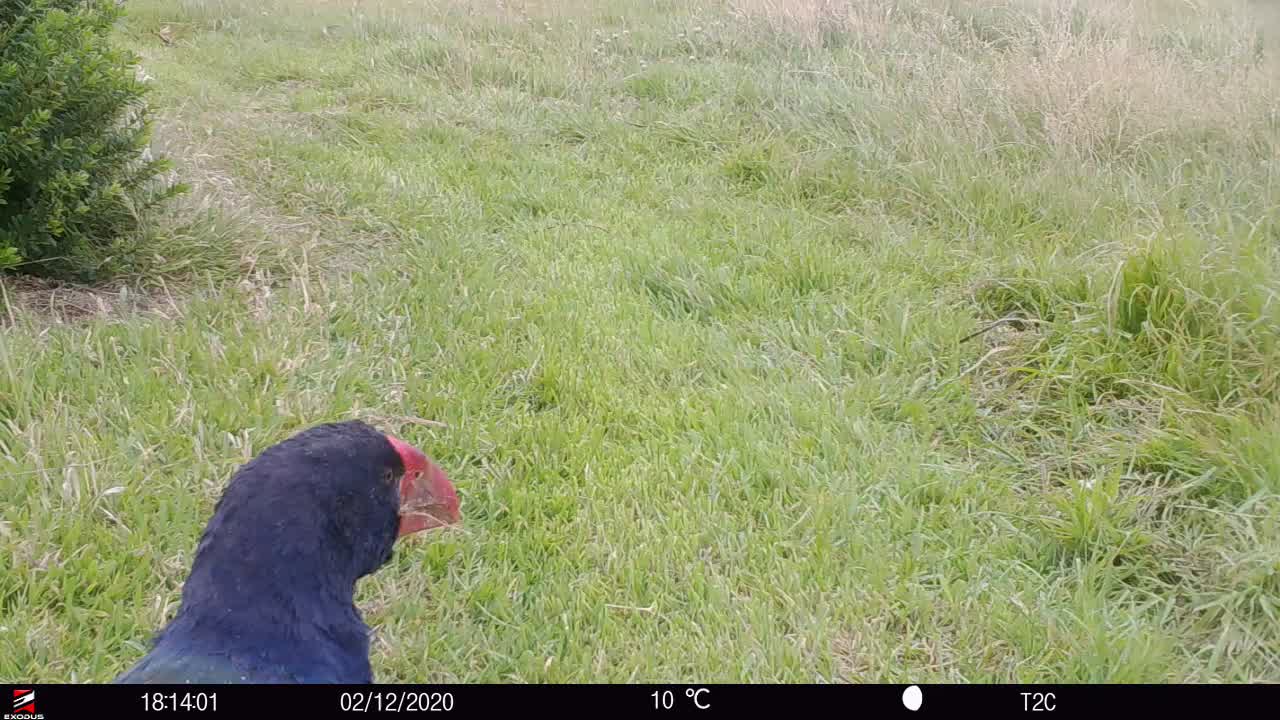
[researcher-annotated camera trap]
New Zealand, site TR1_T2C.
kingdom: Animalia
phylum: Chordata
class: Aves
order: Gruiformes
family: Rallidae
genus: Porphyrio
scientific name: Porphyrio mantelli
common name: takahe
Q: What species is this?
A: Takahe (Porphyrio mantelli).